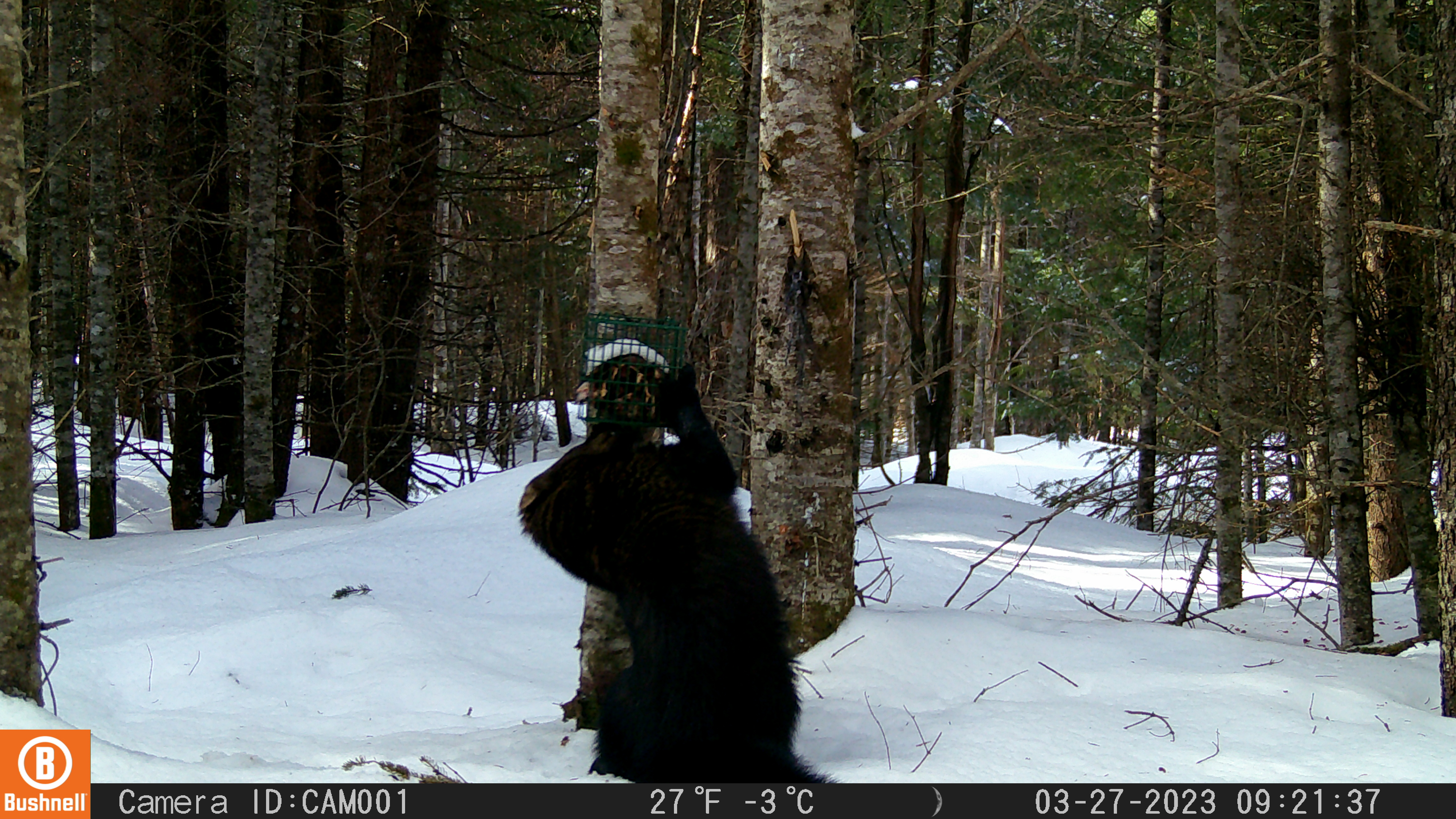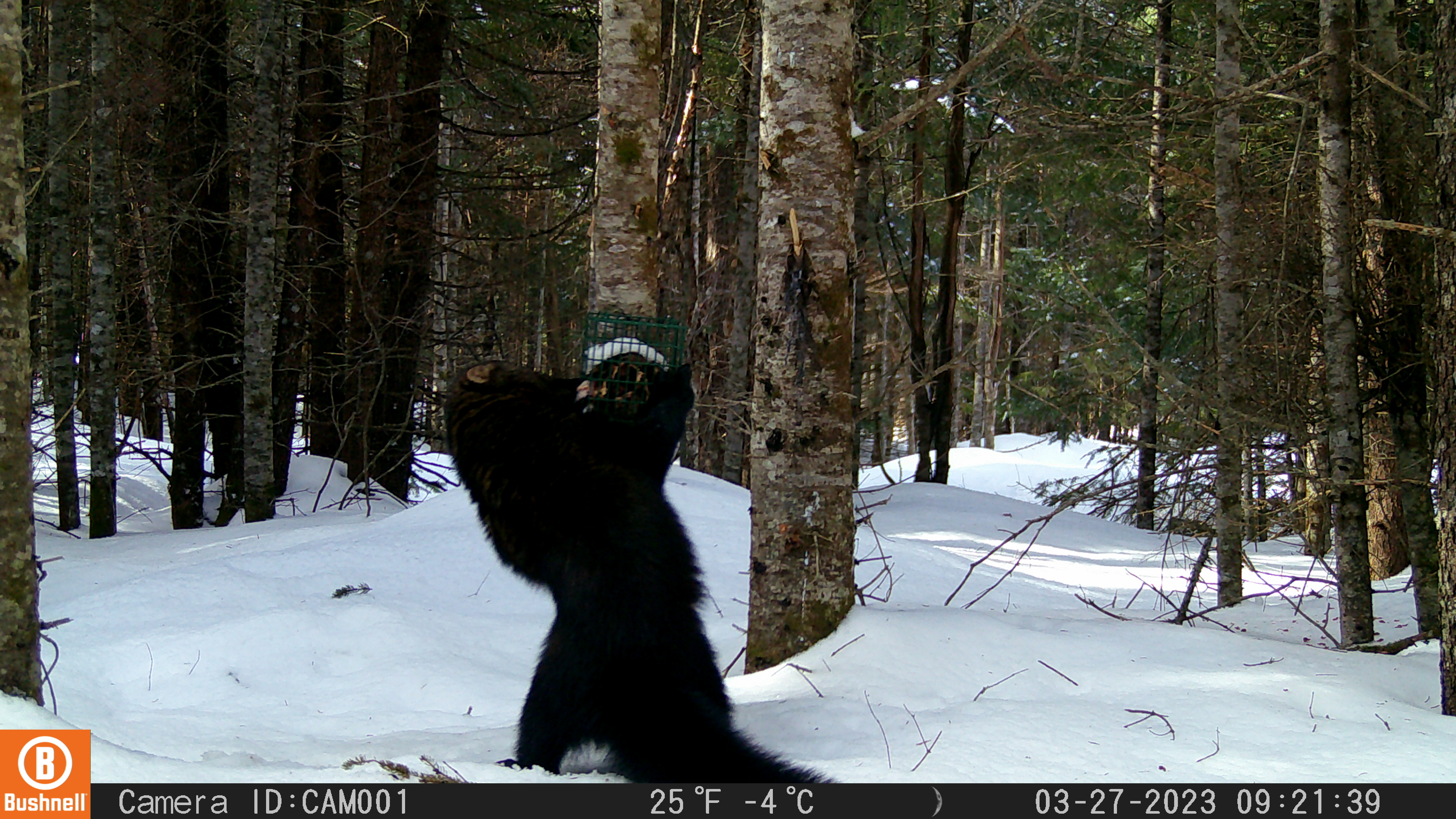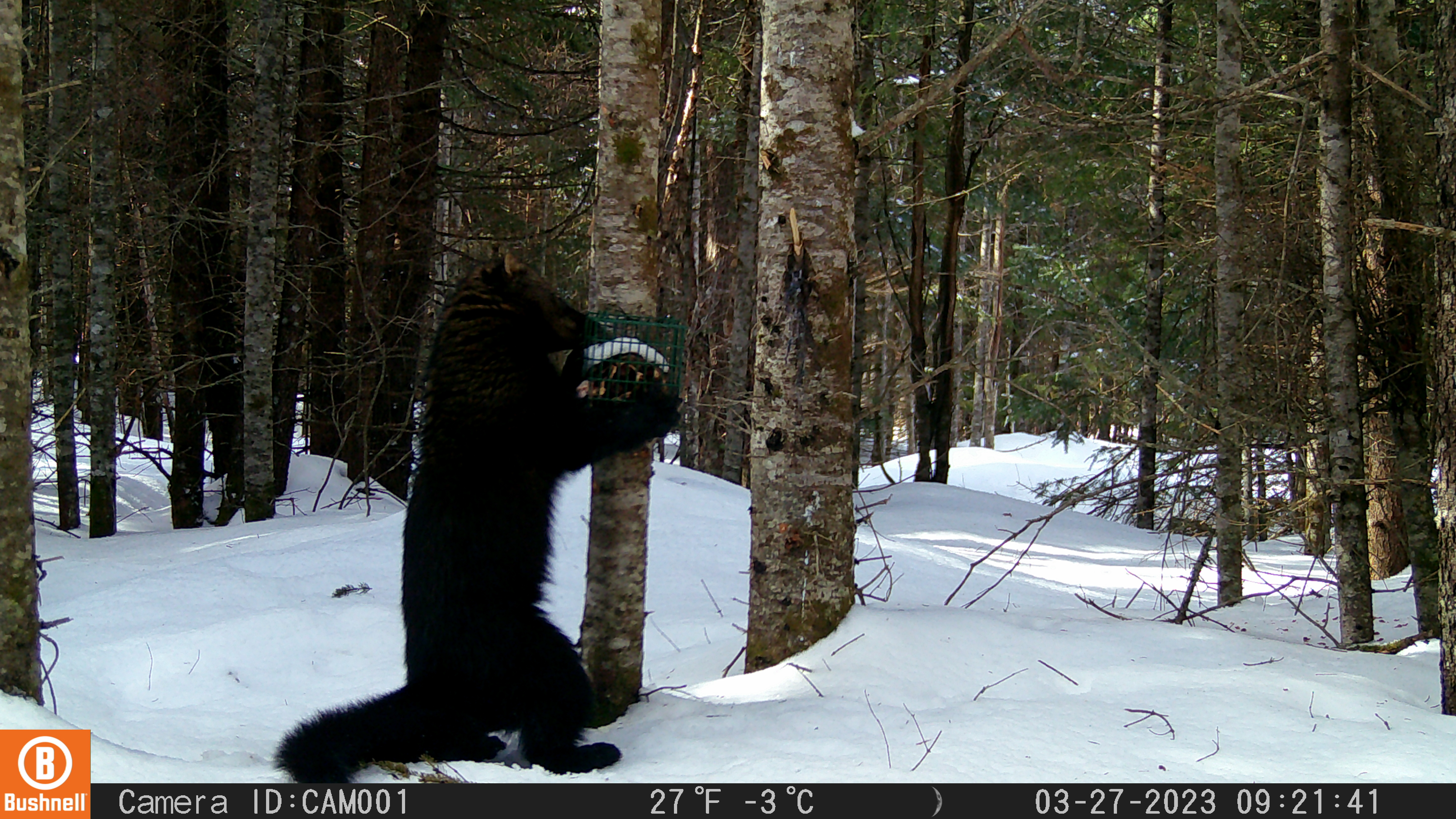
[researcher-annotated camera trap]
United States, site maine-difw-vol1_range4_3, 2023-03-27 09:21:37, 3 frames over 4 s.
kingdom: Animalia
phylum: Chordata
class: Mammalia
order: Carnivora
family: Mustelidae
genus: Pekania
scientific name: Pekania pennanti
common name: fisher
Fisher (Pekania pennanti).